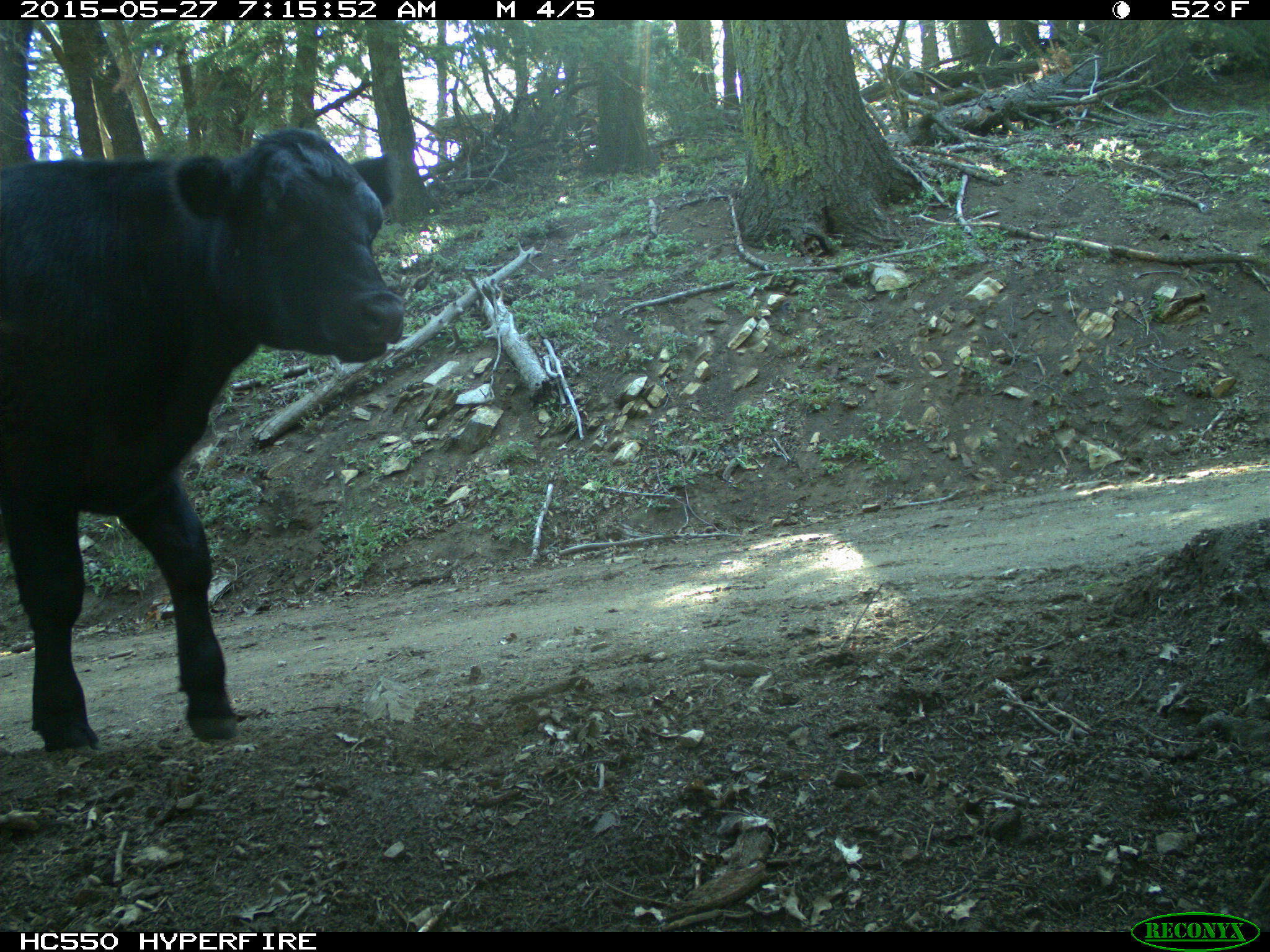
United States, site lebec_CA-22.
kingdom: Animalia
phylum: Chordata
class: Mammalia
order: Artiodactyla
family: Bovidae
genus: Bos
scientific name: Bos taurus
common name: domestic cow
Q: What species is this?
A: Bos taurus (domestic cow).